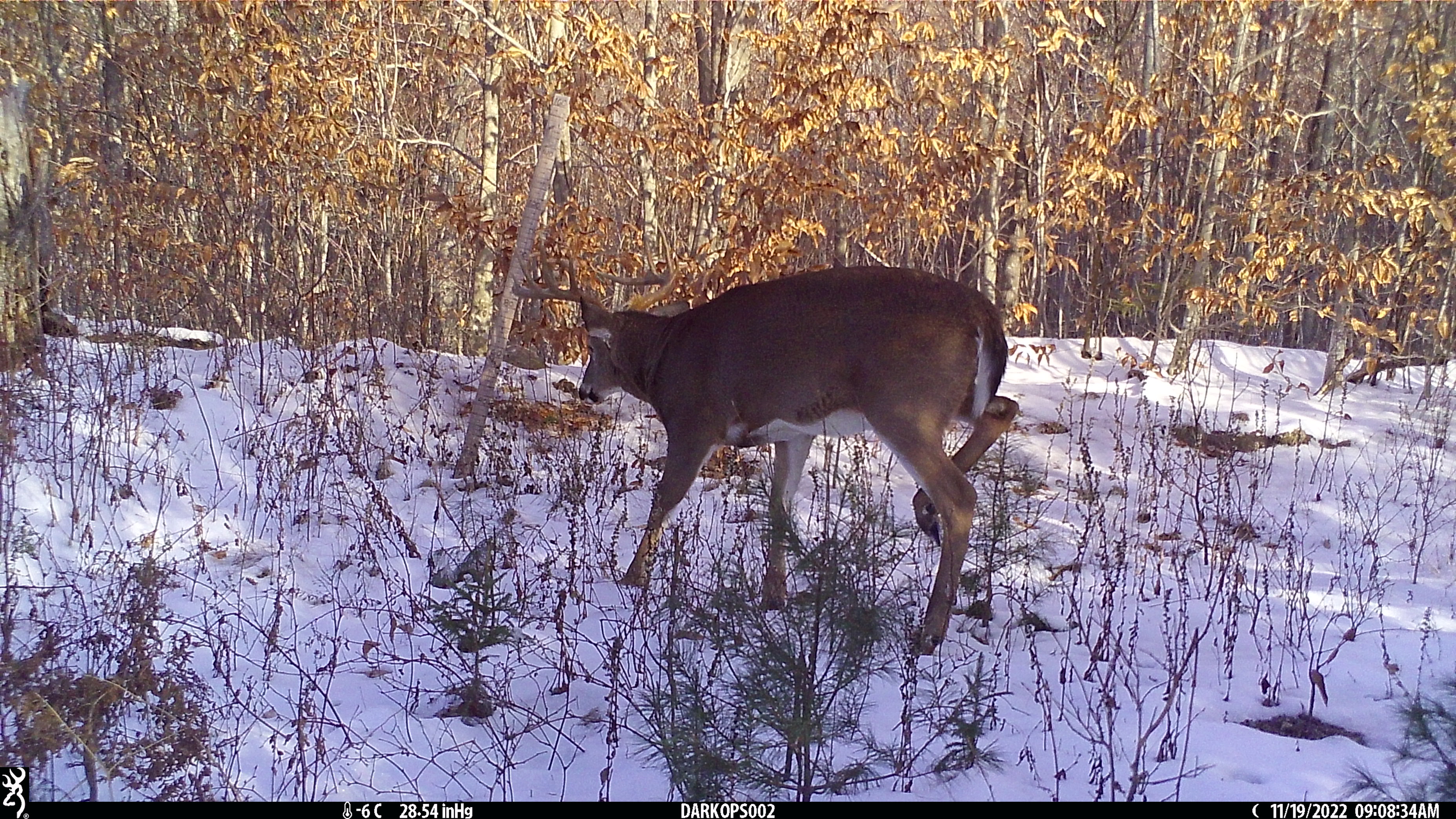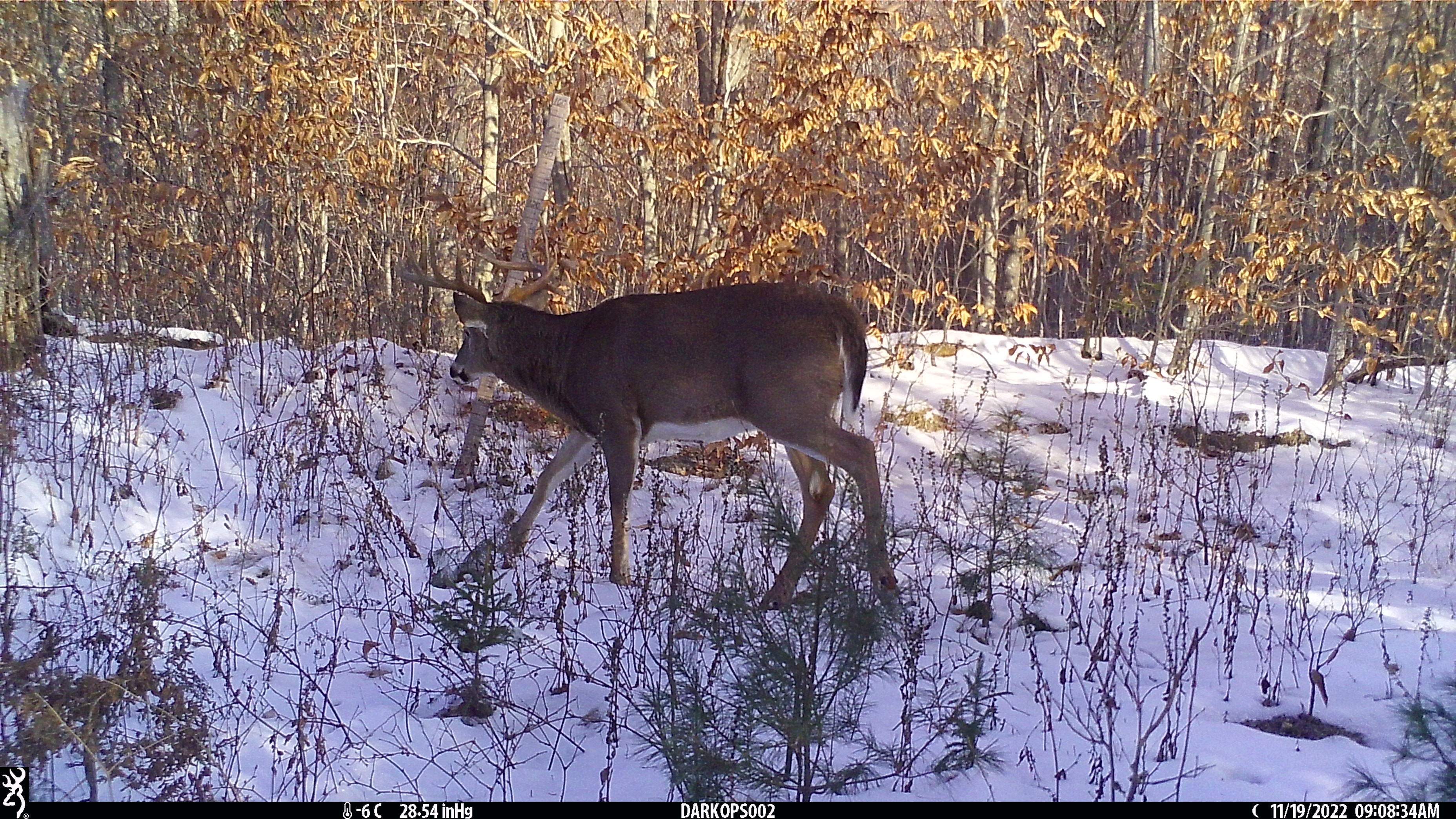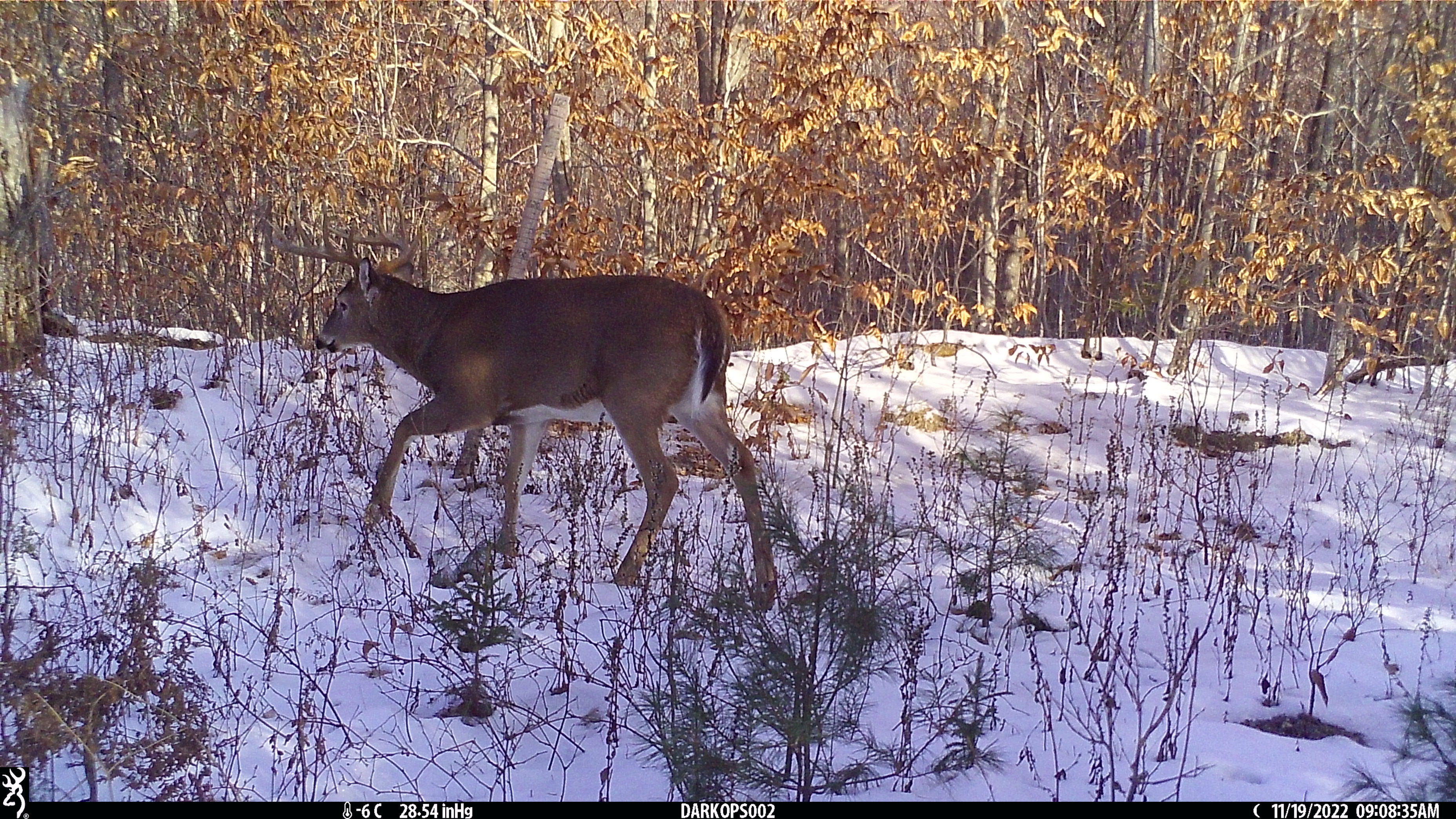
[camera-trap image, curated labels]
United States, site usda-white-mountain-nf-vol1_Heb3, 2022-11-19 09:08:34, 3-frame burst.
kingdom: Animalia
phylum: Chordata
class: Mammalia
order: Artiodactyla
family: Cervidae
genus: Odocoileus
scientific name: Odocoileus virginianus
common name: white-tailed deer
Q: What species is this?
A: White-tailed deer (Odocoileus virginianus).